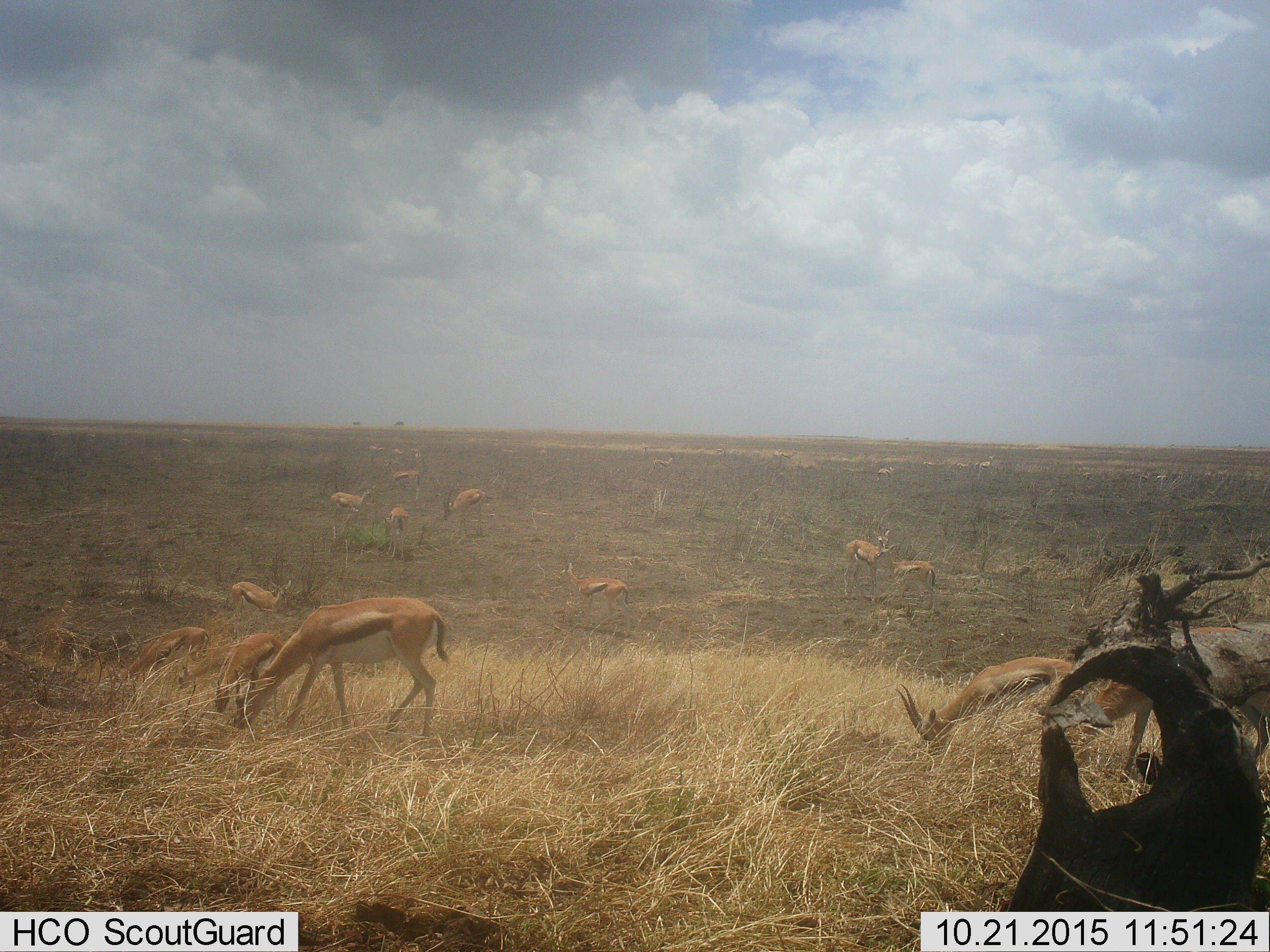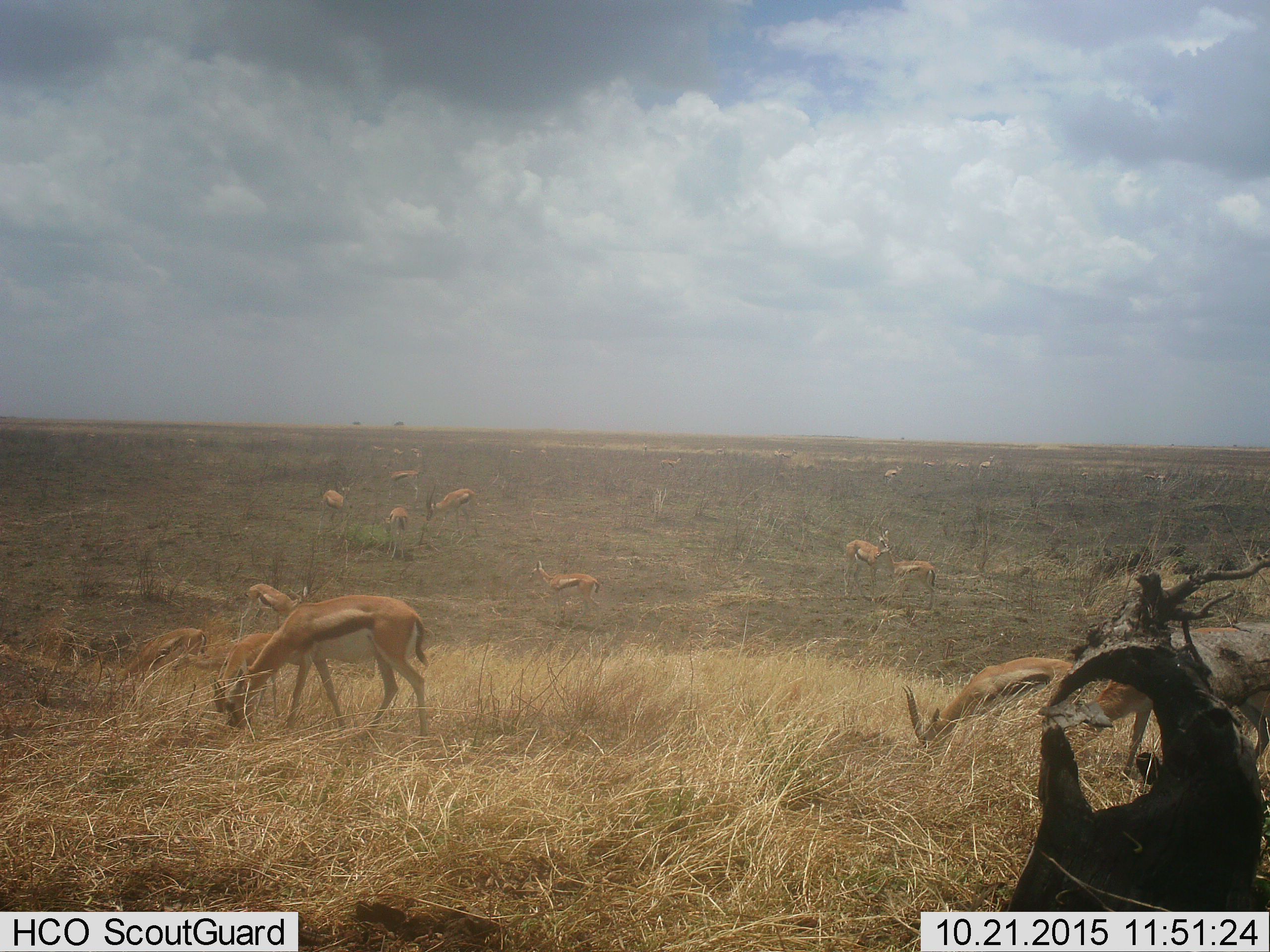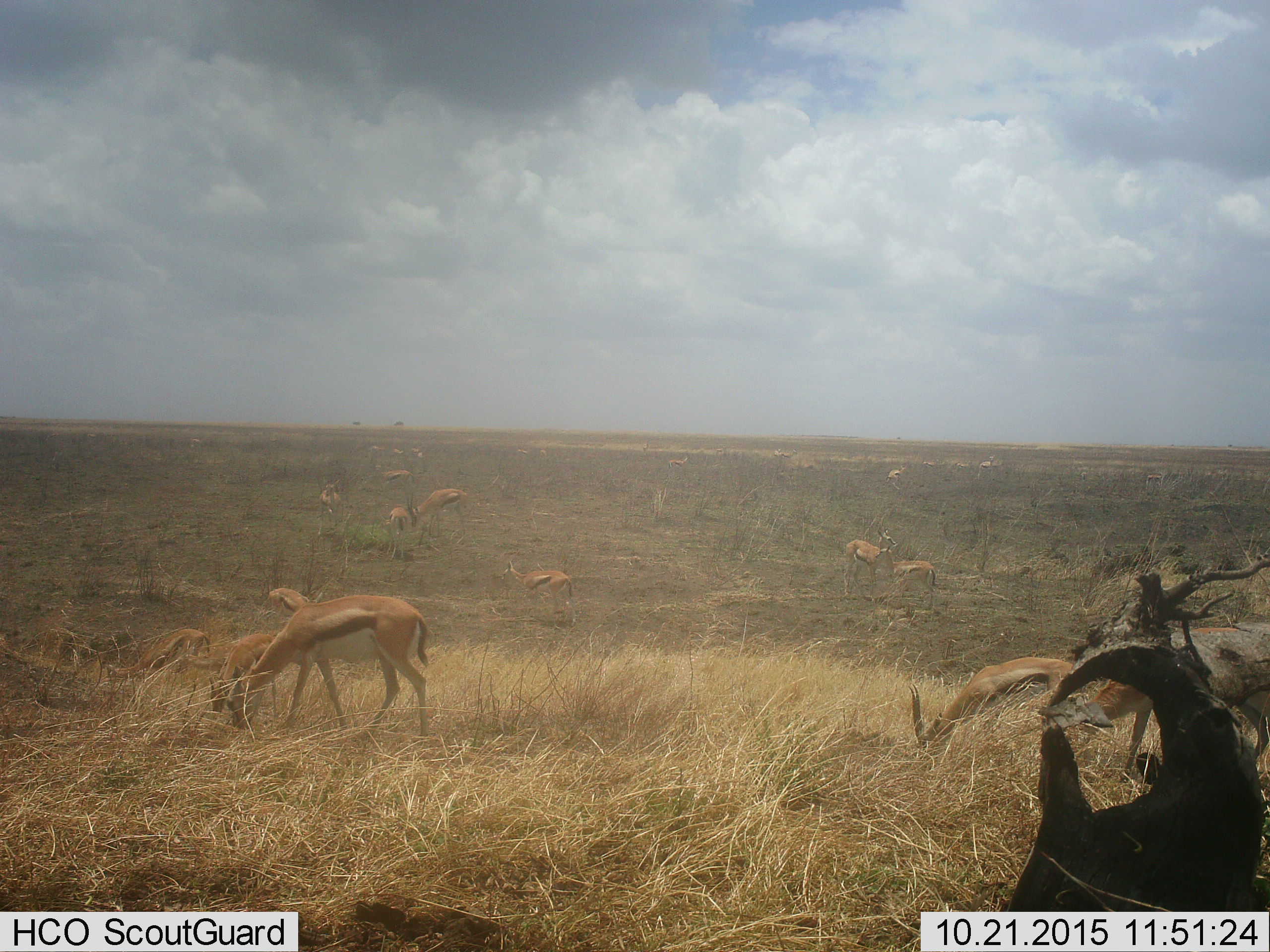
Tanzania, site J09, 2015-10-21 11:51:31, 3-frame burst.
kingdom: Animalia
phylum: Chordata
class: Mammalia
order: Artiodactyla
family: Bovidae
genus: Eudorcas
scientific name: Eudorcas thomsonii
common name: thomson's gazelle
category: gazellethomsons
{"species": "gazellethomsons (thomson's gazelle) (Eudorcas thomsonii)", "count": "11-50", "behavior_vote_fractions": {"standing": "88%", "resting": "12%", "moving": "62%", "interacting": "38%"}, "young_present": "50%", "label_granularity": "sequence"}